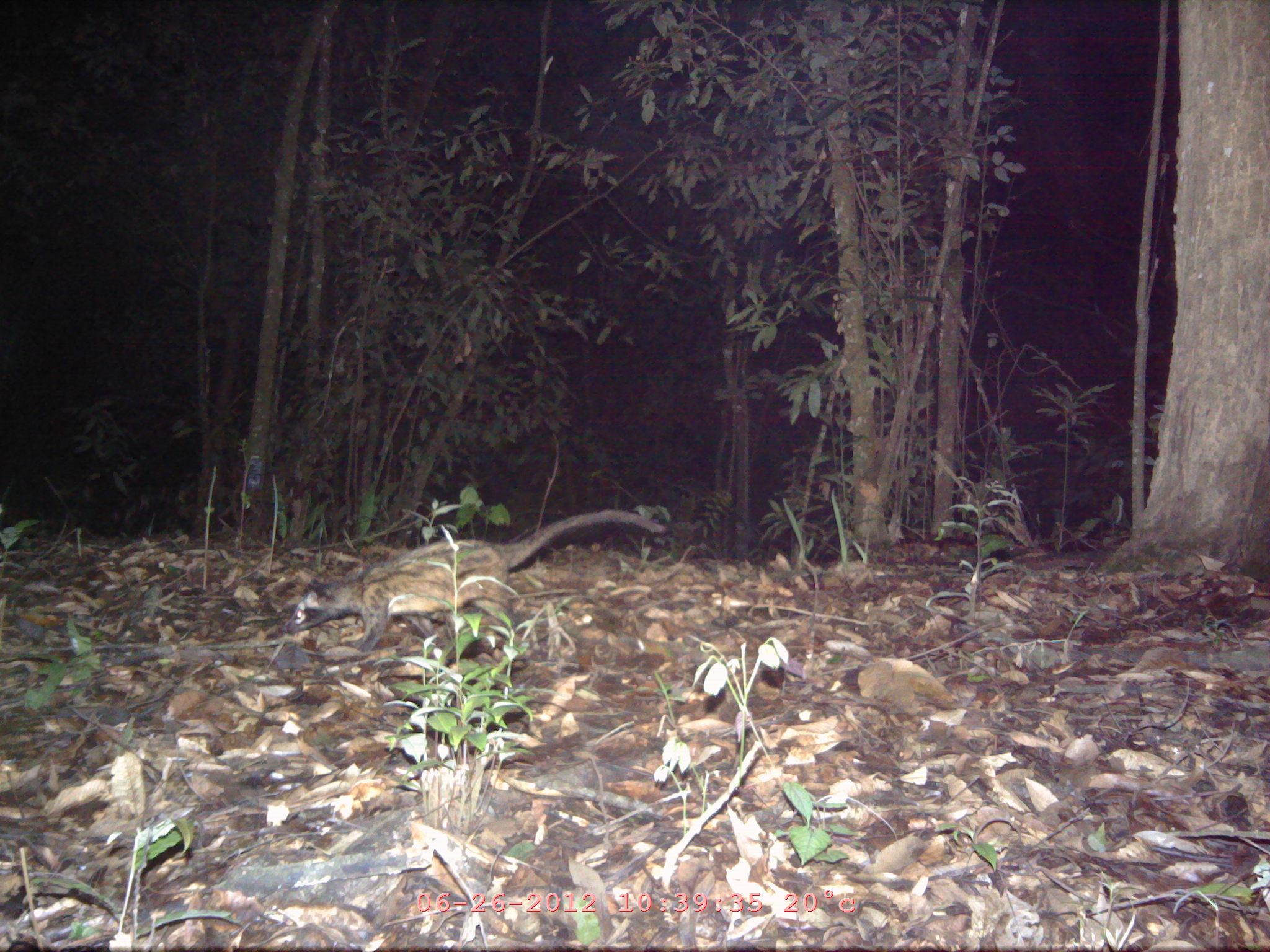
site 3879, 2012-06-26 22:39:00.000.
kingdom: Animalia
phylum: Chordata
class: Mammalia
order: Carnivora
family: Viverridae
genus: Paradoxurus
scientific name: Paradoxurus hermaphroditus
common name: asian palm civet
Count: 1.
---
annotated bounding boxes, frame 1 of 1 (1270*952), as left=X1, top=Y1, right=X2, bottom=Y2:
paradoxurus hermaphroditus: left=281, top=508, right=667, bottom=652